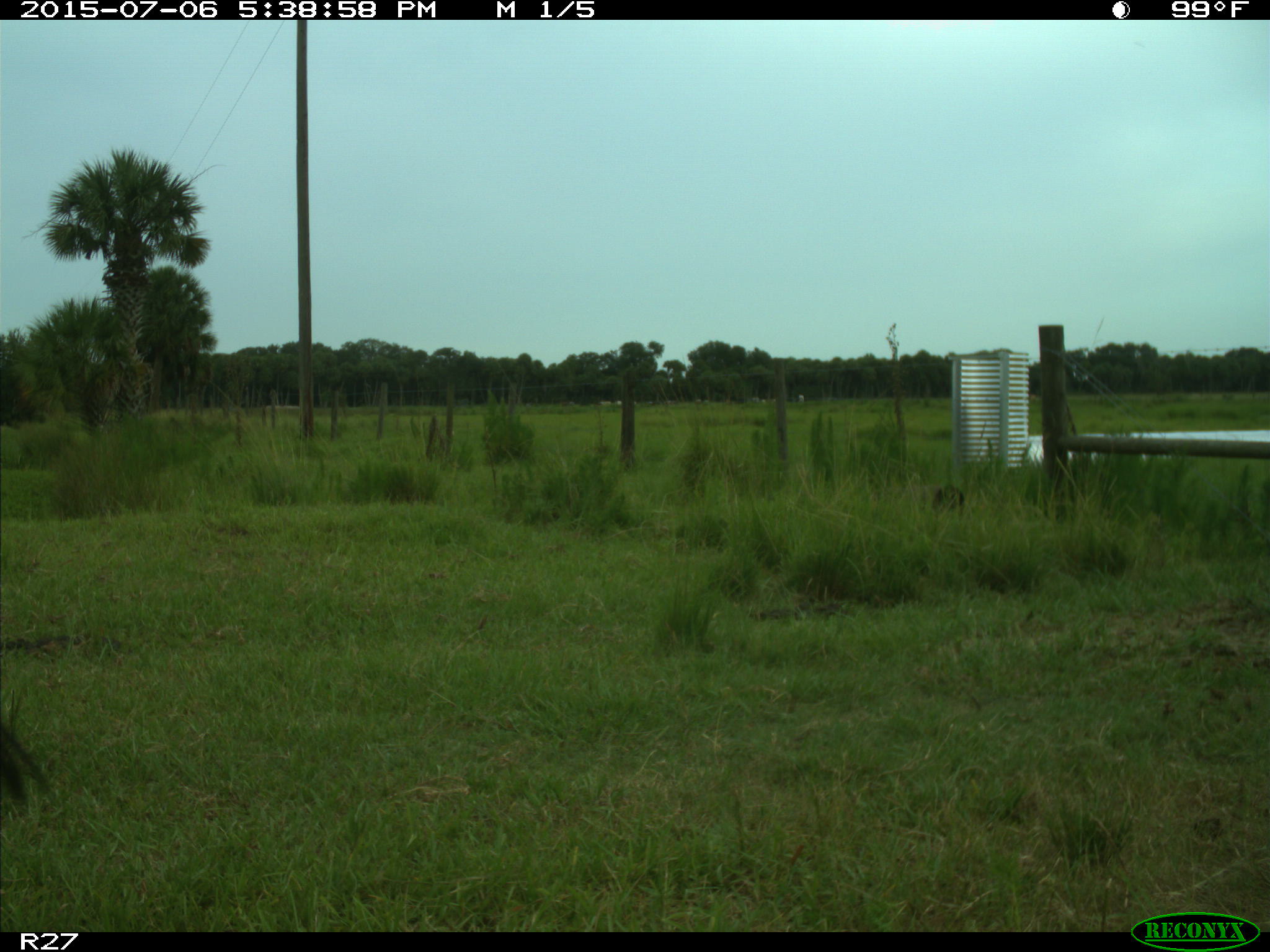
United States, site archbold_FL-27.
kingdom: Animalia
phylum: Chordata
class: Mammalia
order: Artiodactyla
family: Bovidae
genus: Bos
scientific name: Bos taurus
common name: domestic cow